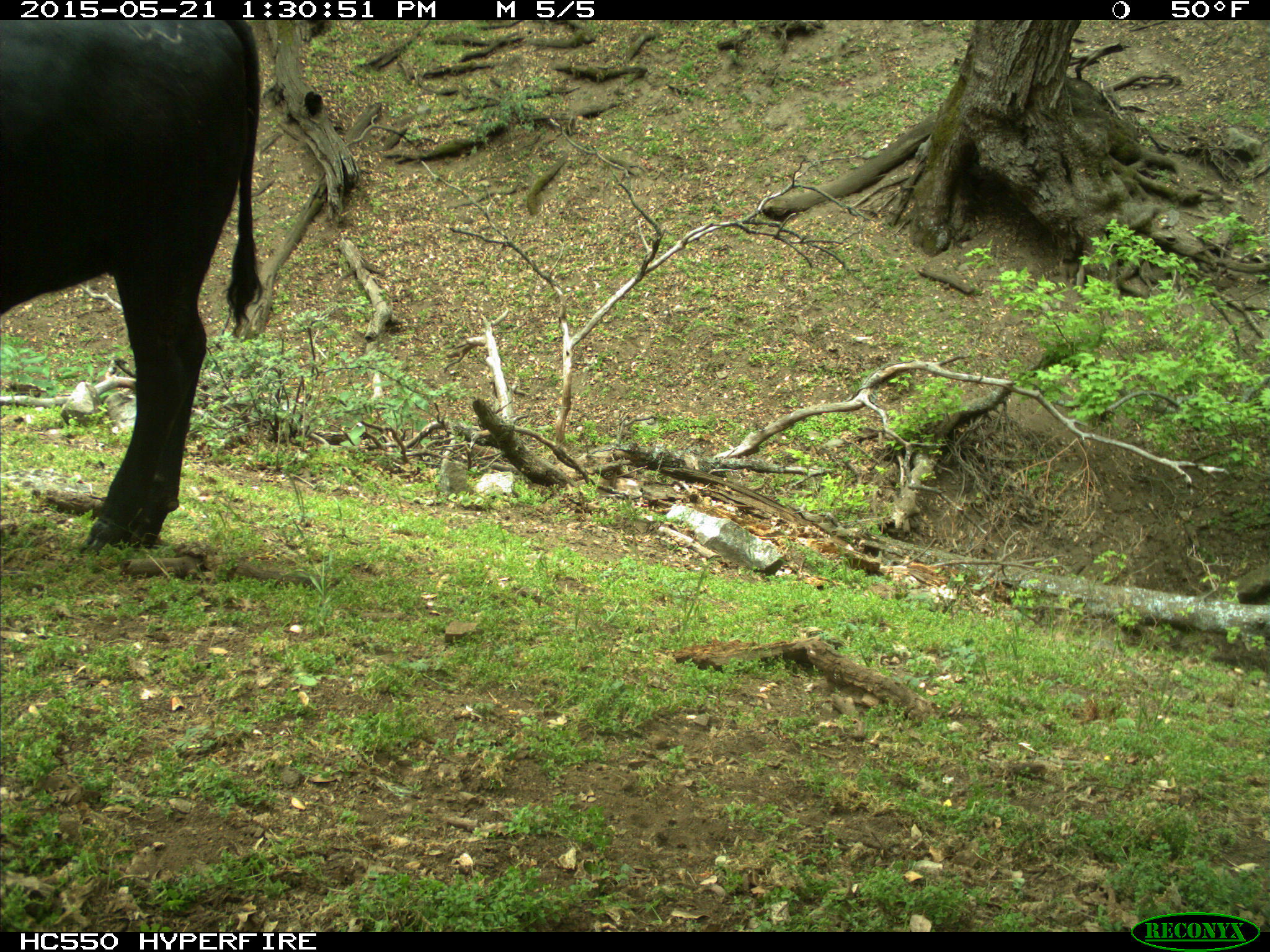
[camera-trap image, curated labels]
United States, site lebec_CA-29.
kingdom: Animalia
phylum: Chordata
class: Mammalia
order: Artiodactyla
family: Bovidae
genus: Bos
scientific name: Bos taurus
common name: domestic cow